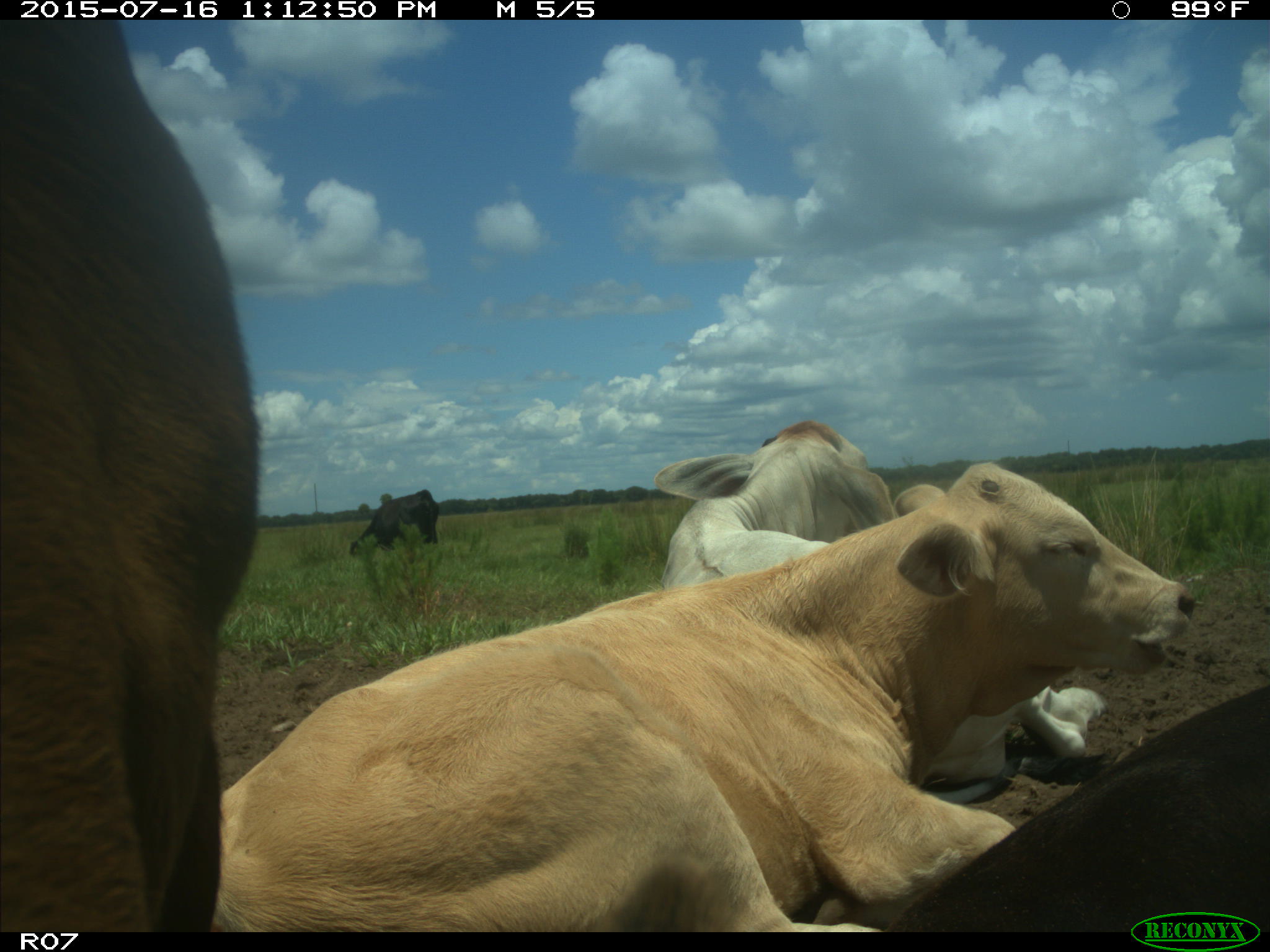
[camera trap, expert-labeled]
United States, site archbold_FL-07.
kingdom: Animalia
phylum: Chordata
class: Mammalia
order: Artiodactyla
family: Bovidae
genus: Bos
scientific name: Bos taurus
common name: domestic cow